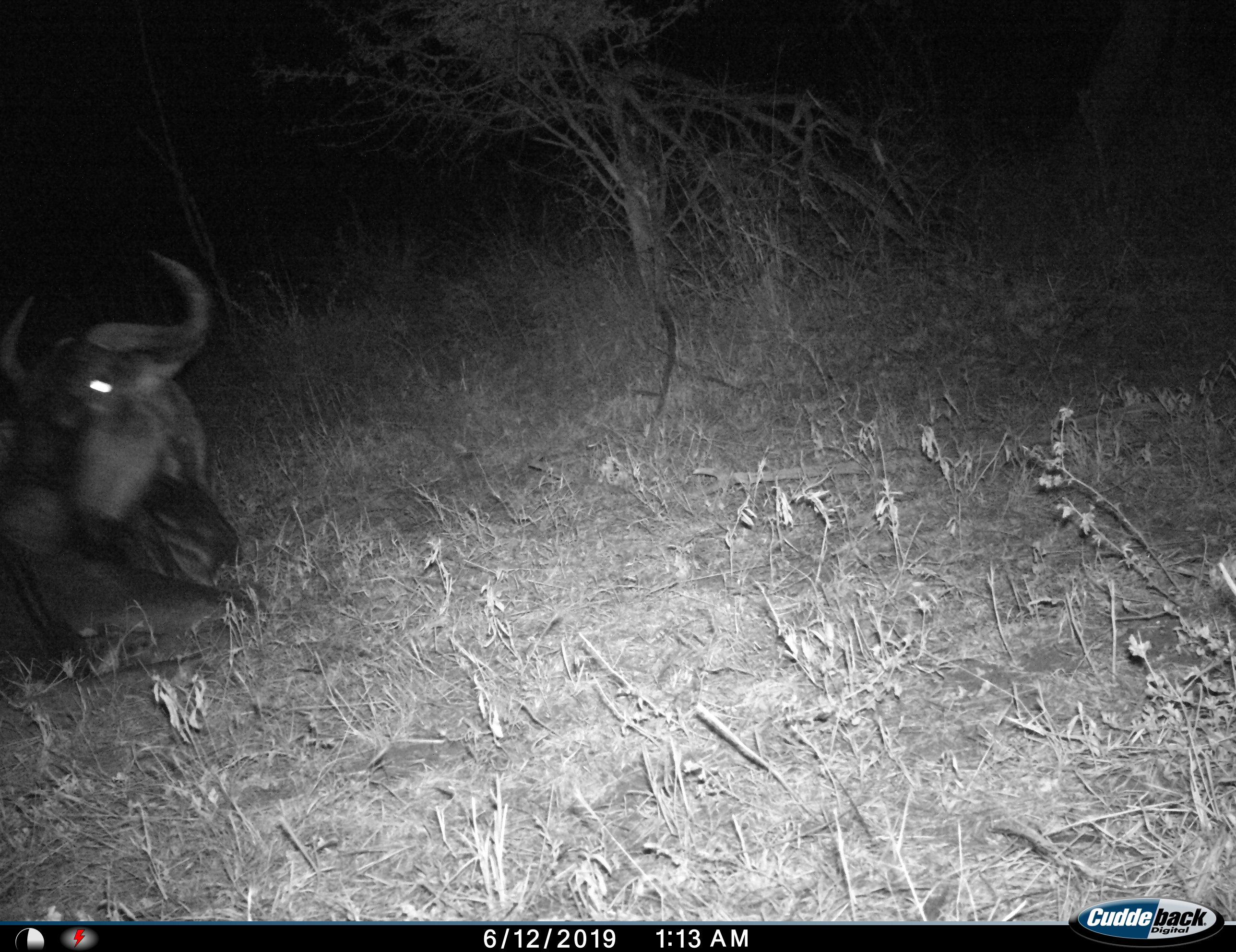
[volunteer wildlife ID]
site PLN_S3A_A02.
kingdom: Animalia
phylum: Chordata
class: Mammalia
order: Artiodactyla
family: Bovidae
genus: Connochaetes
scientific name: Connochaetes taurinus taurinus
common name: blue wildebeest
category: wildebeestblue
Wildebeestblue (blue wildebeest) (Connochaetes taurinus taurinus), count 1. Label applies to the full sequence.